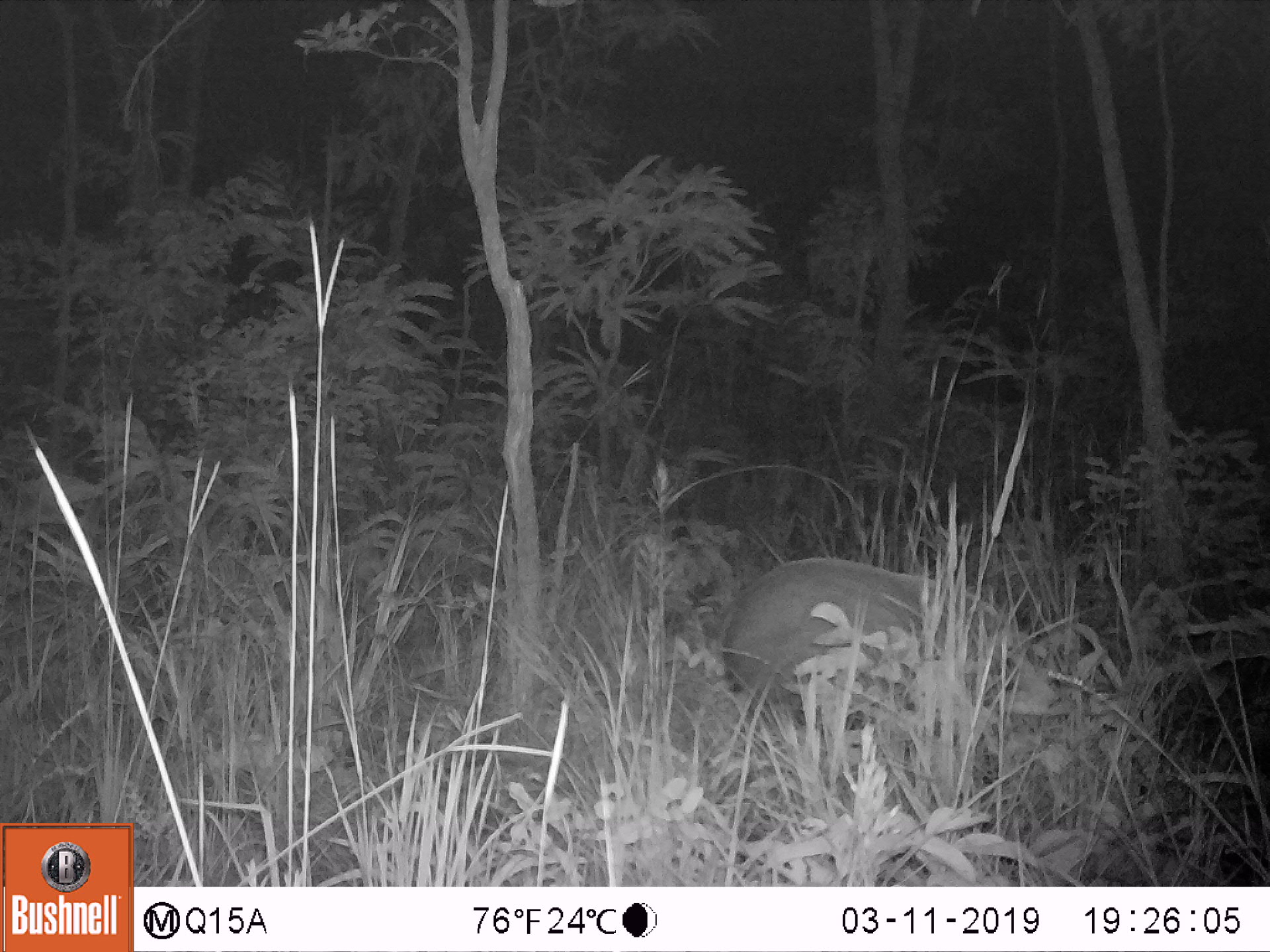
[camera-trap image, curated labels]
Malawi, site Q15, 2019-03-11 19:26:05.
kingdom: Animalia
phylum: Chordata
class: Mammalia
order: Artiodactyla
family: Suidae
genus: Potamochoerus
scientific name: Potamochoerus larvatus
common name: bushpig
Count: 1.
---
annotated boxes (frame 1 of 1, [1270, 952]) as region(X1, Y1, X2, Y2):
bushpig: region(722, 559, 1049, 738)